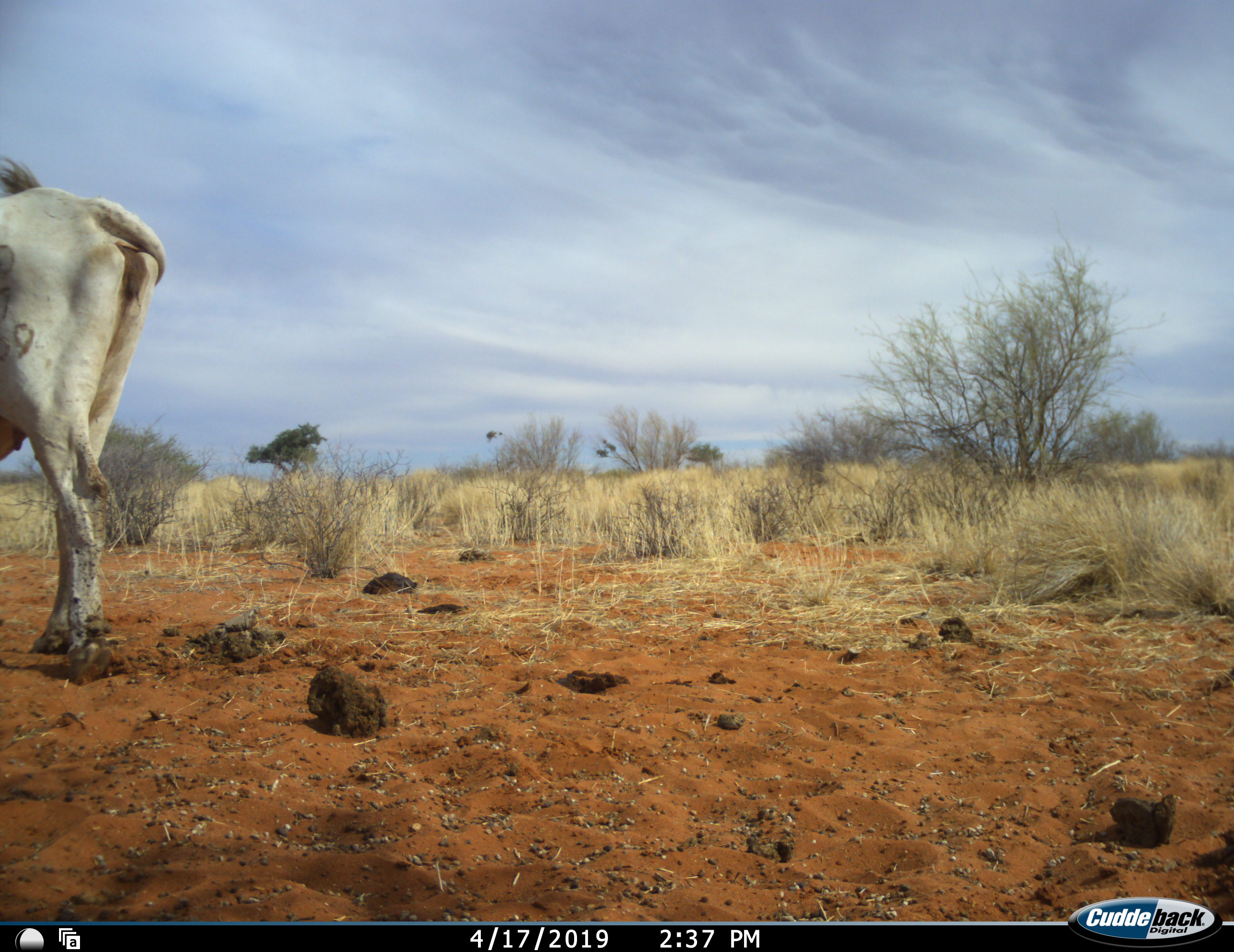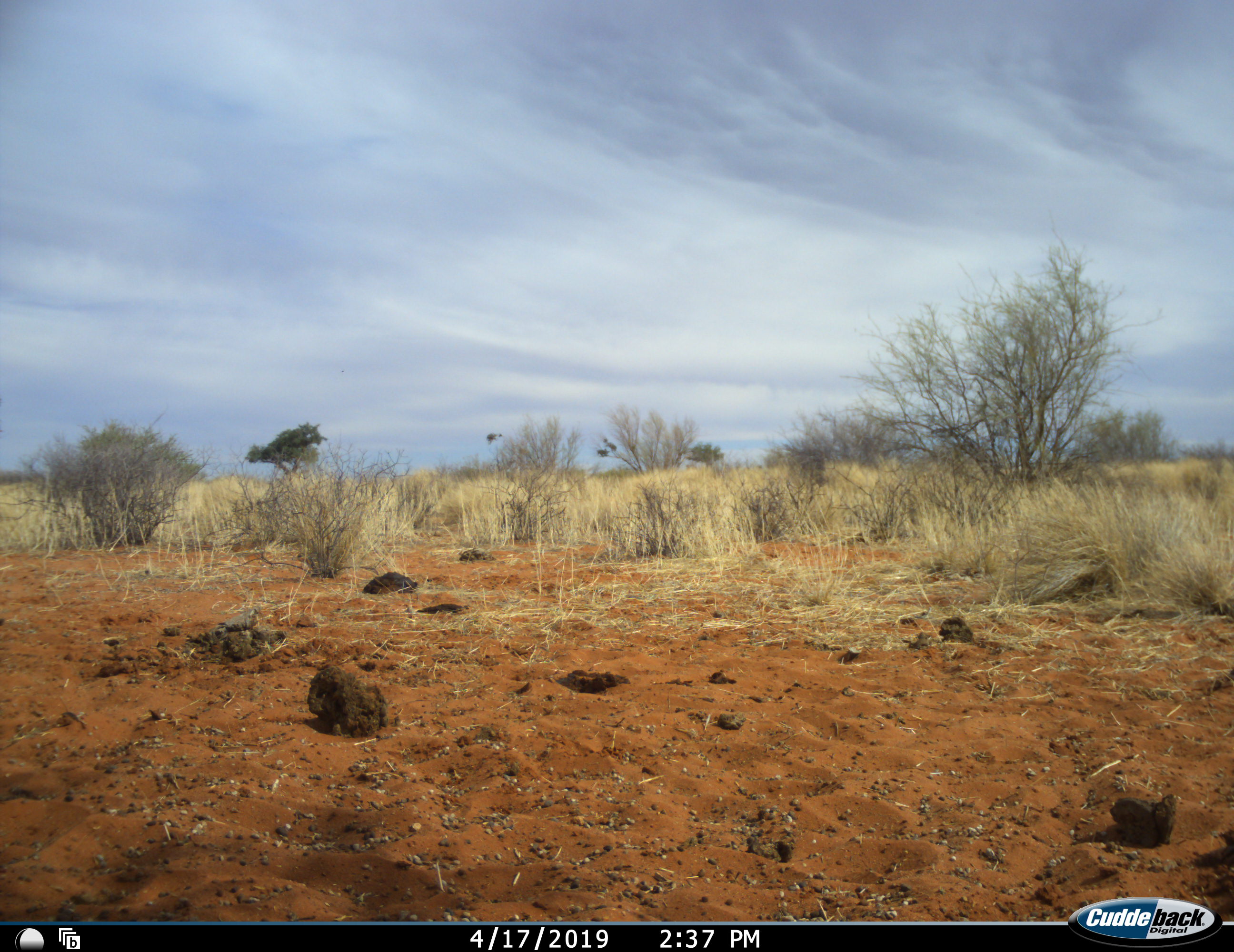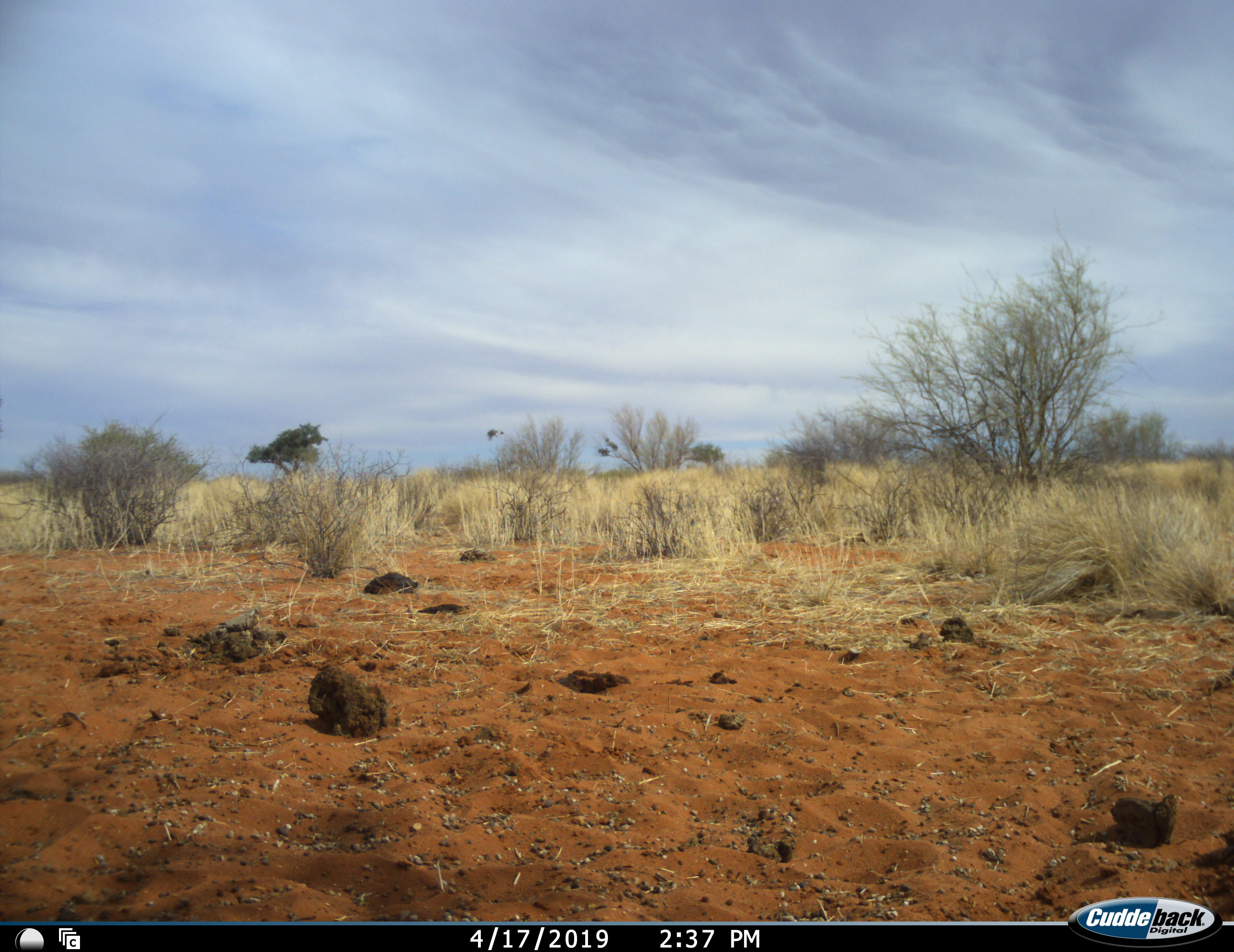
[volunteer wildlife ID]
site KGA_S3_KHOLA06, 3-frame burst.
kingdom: Animalia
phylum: Chordata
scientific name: Vertebrata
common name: domestic animal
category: domesticanimal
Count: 1.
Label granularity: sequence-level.